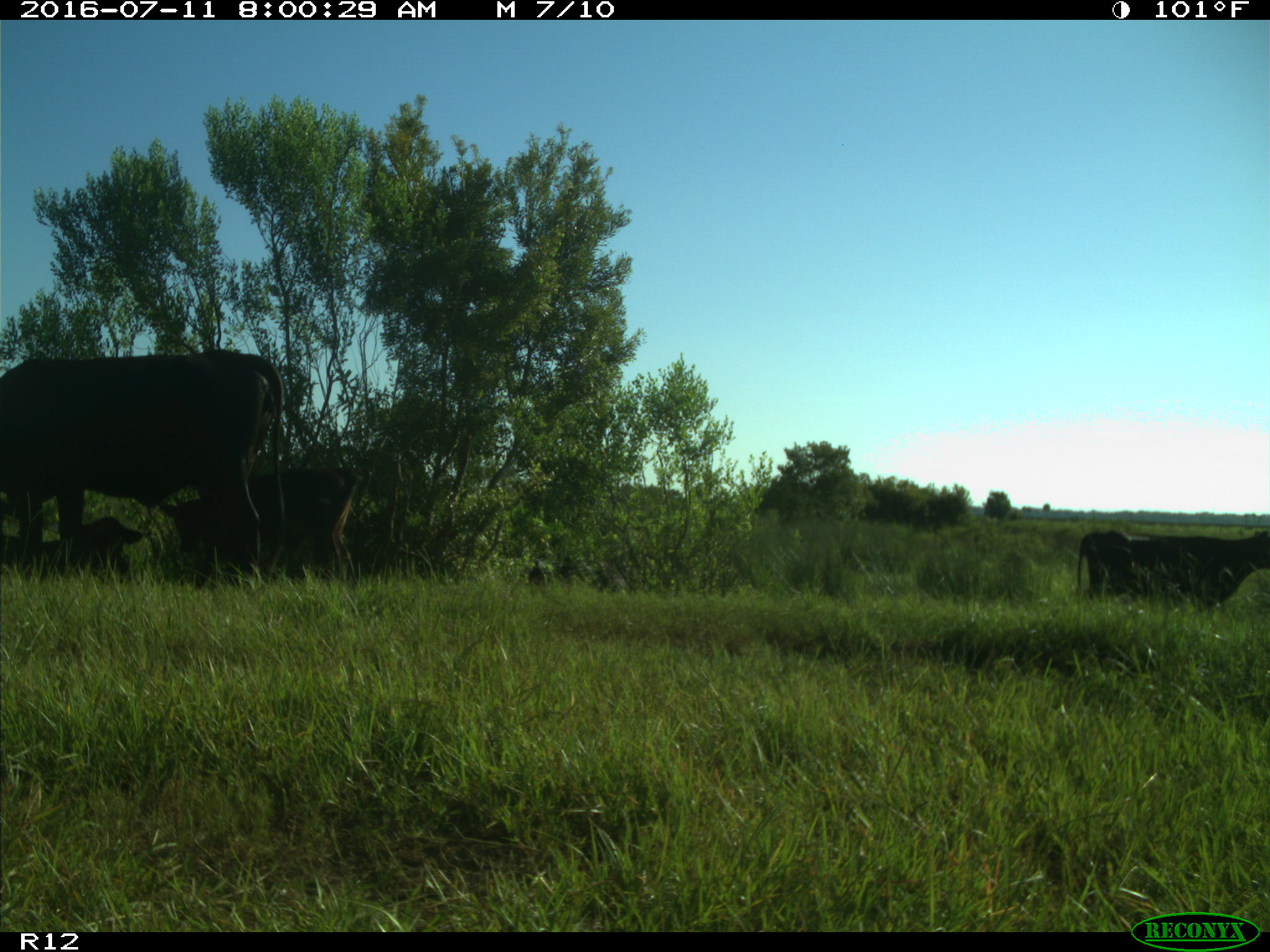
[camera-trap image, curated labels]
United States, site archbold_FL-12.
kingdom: Animalia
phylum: Chordata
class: Mammalia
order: Artiodactyla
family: Bovidae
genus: Bos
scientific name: Bos taurus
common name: domestic cow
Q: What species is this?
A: Bos taurus (domestic cow).